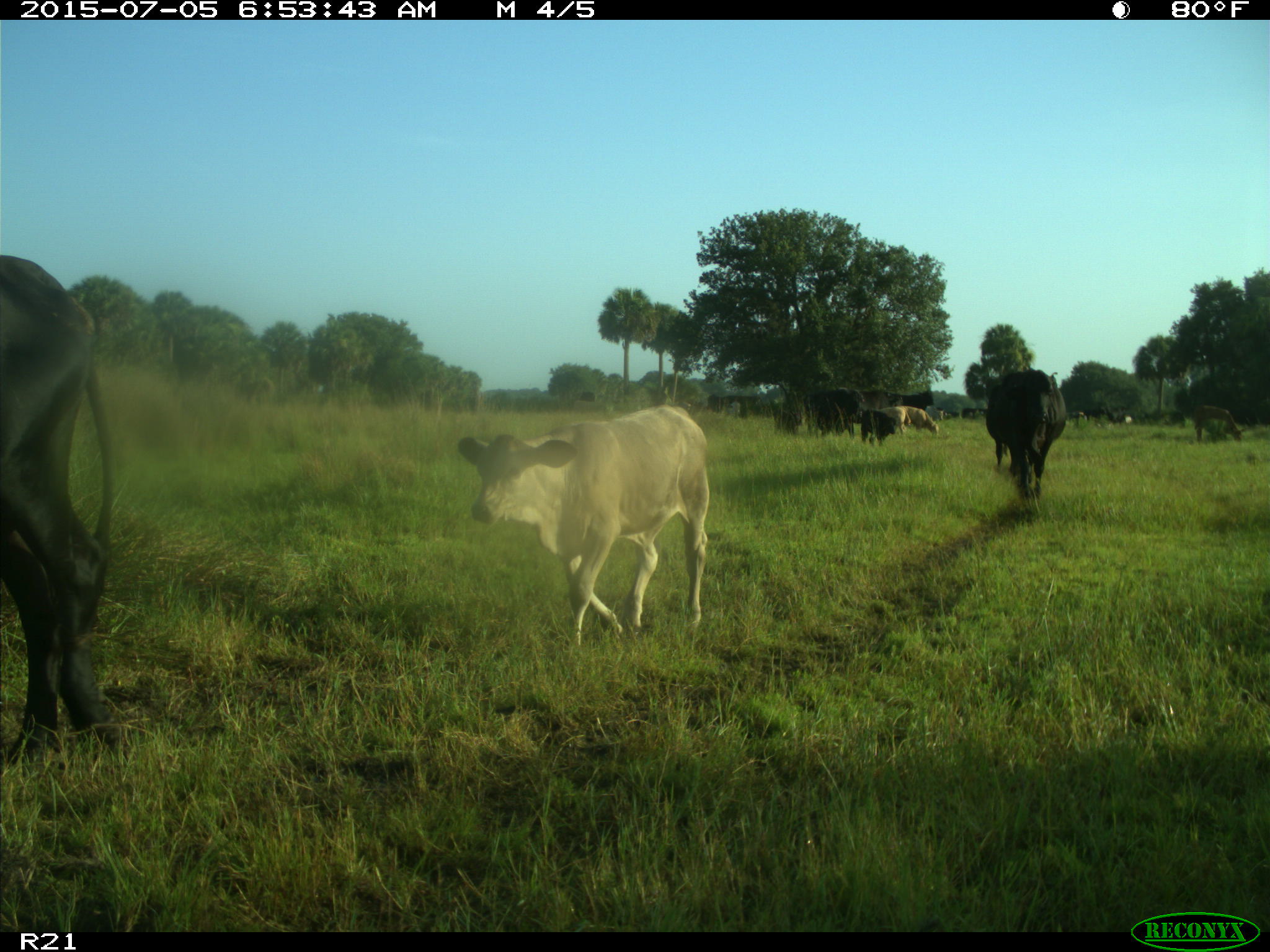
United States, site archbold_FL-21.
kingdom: Animalia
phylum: Chordata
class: Mammalia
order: Artiodactyla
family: Bovidae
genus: Bos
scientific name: Bos taurus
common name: domestic cow